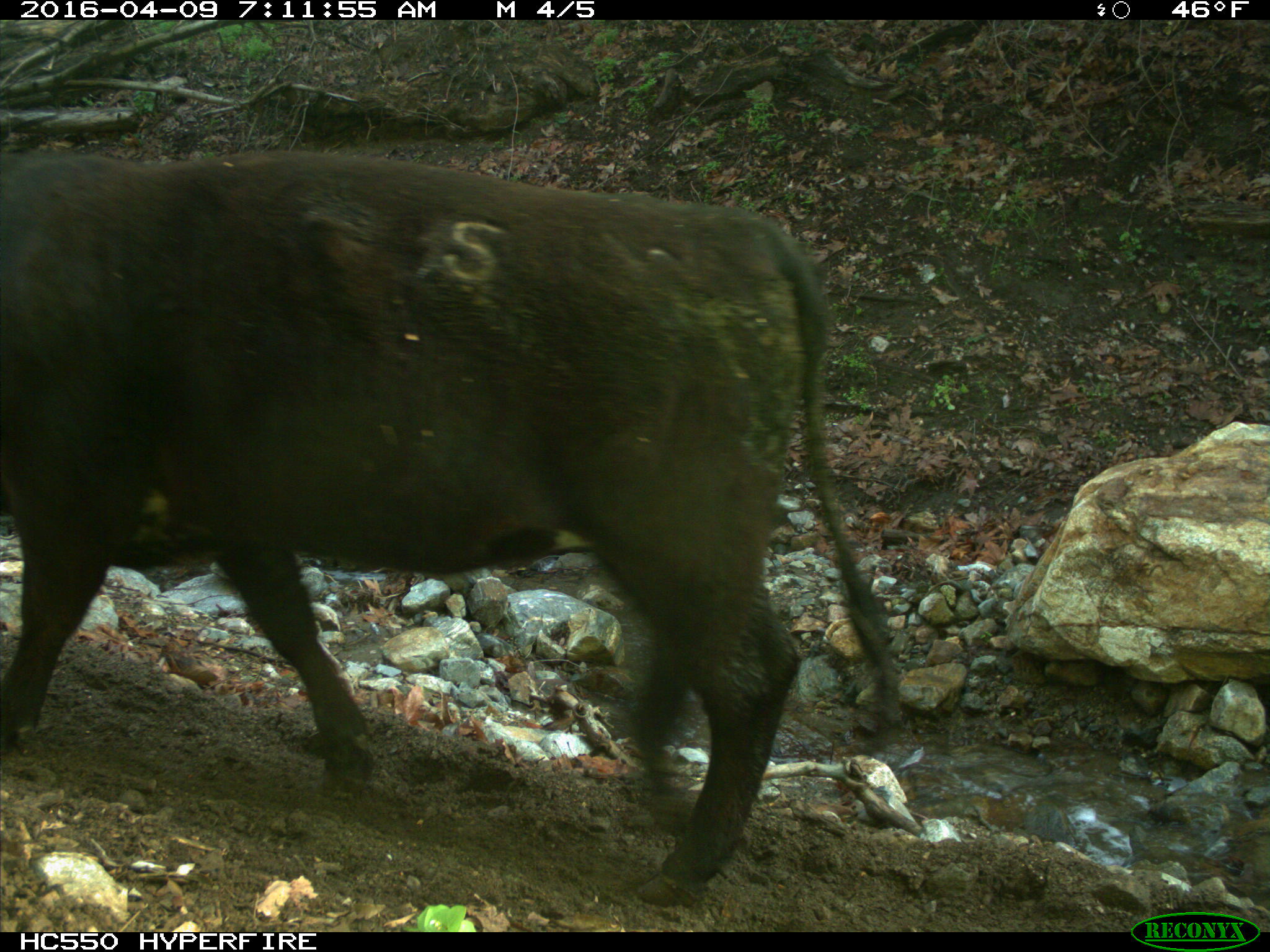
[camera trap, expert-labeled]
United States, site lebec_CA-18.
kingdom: Animalia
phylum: Chordata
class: Mammalia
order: Artiodactyla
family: Bovidae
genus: Bos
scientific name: Bos taurus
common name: domestic cow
Bos taurus (domestic cow).